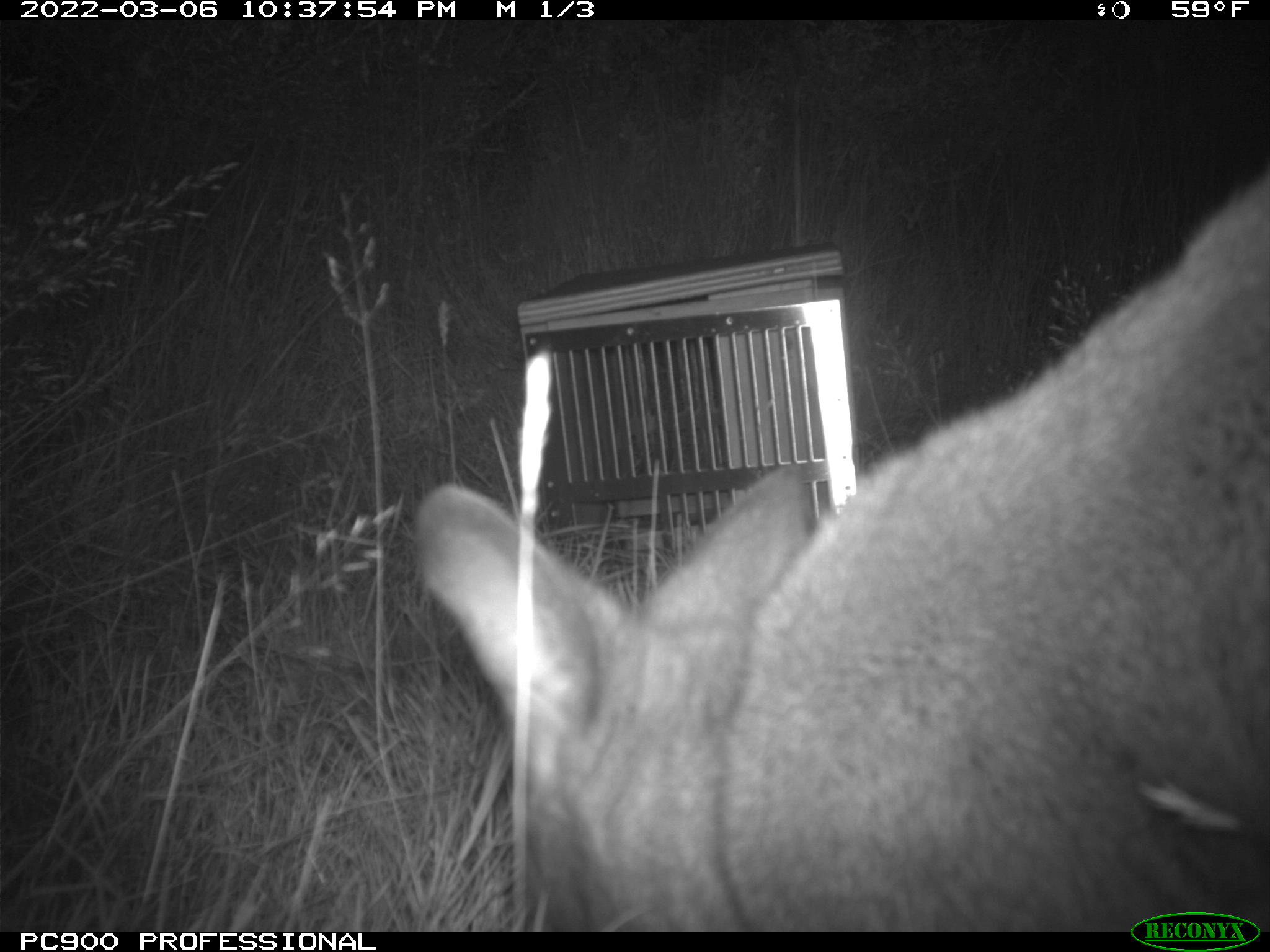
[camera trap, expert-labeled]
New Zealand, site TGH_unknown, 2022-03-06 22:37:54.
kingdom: Animalia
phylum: Chordata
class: Mammalia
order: Diprotodontia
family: Macropodidae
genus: Notamacropus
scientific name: Notamacropus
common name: wallaby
Wallaby (Notamacropus).